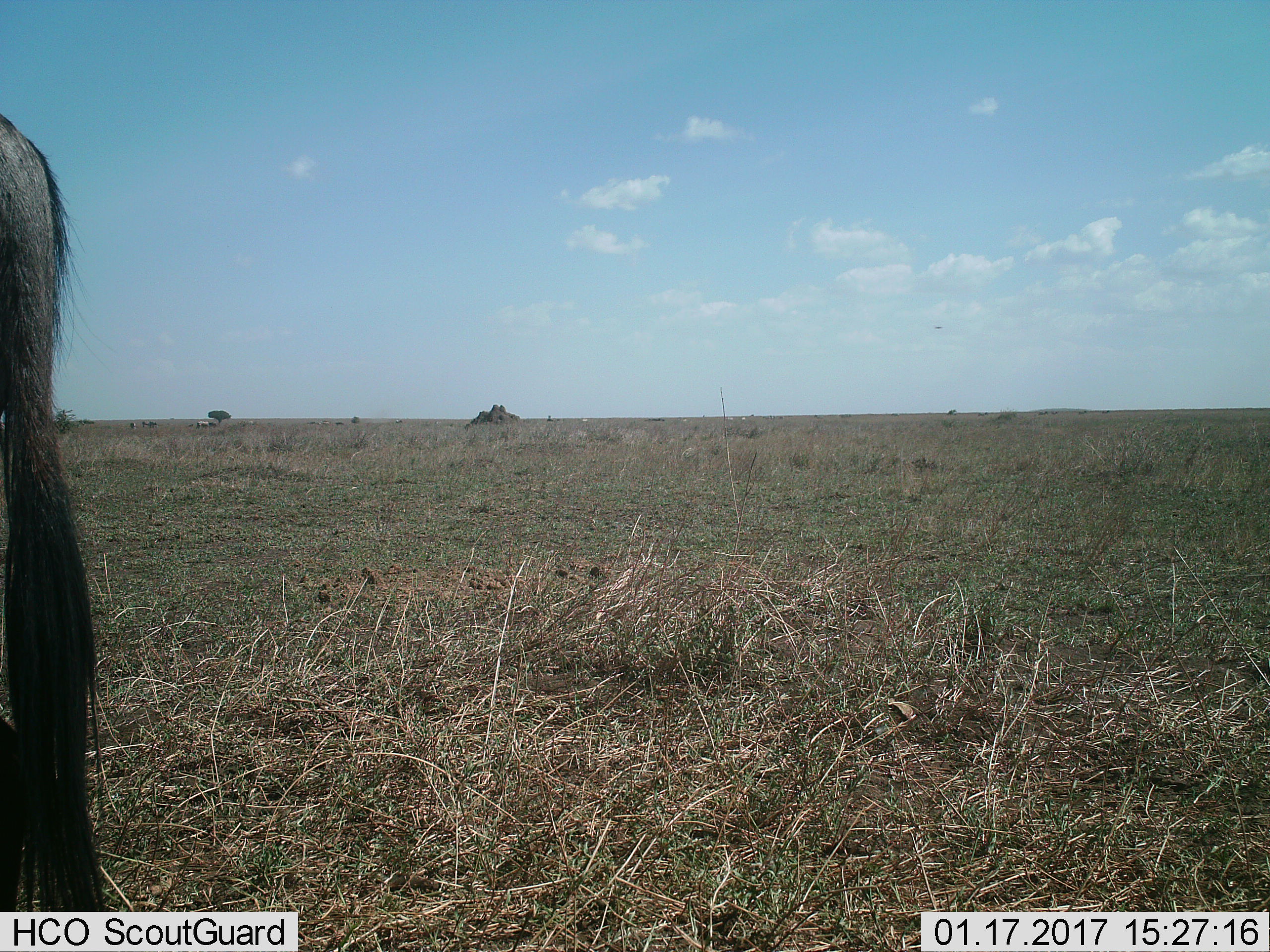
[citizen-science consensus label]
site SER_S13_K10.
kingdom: Animalia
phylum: Chordata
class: Mammalia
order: Artiodactyla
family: Bovidae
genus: Connochaetes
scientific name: Connochaetes taurinus taurinus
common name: blue wildebeest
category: wildebeestblue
Wildebeestblue (blue wildebeest) (Connochaetes taurinus taurinus), count 1. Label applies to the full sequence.